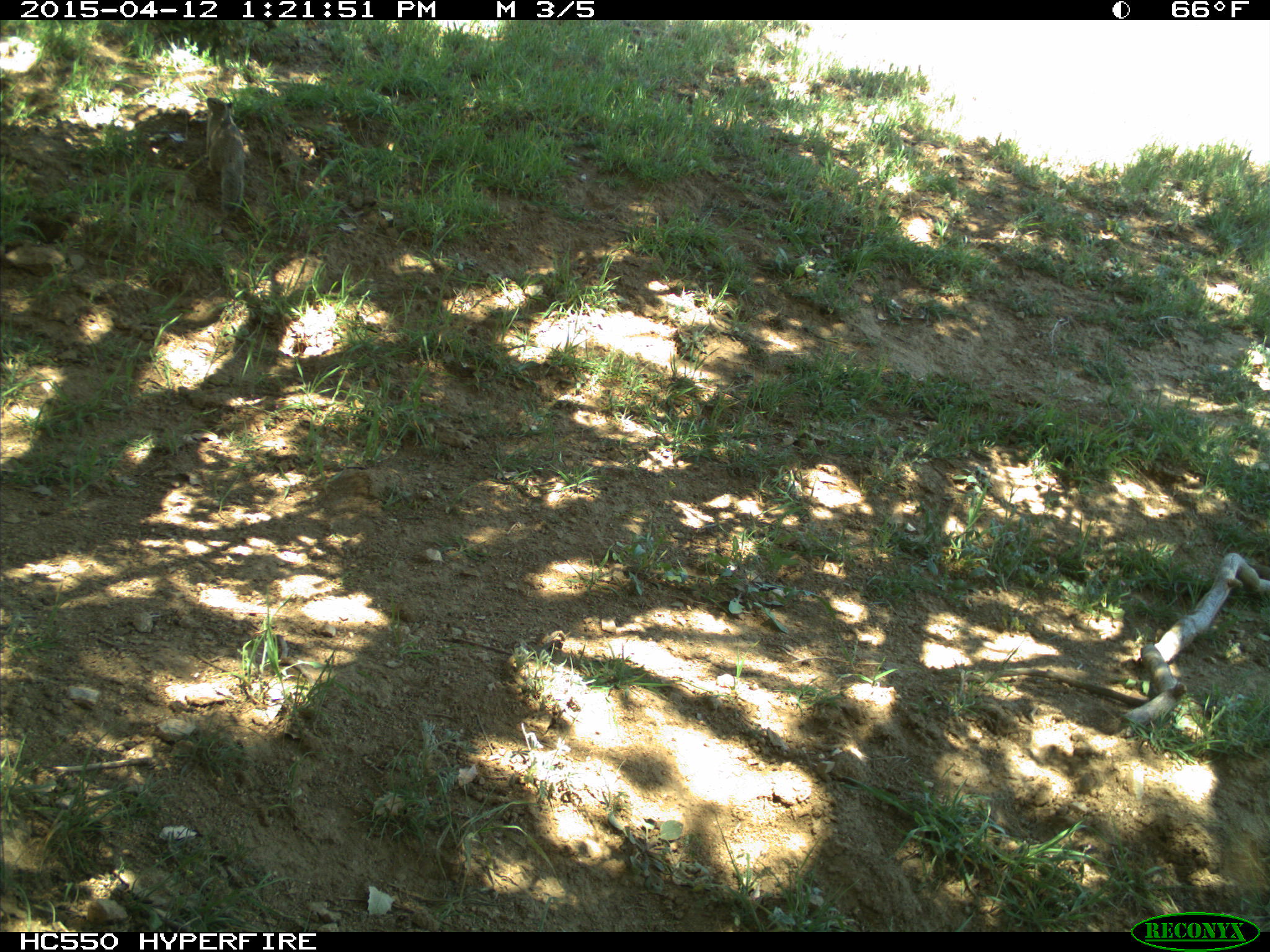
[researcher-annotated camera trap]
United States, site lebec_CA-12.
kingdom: Animalia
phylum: Chordata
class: Mammalia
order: Rodentia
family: Sciuridae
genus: Otospermophilus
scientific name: Otospermophilus beecheyi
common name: california ground squirrel